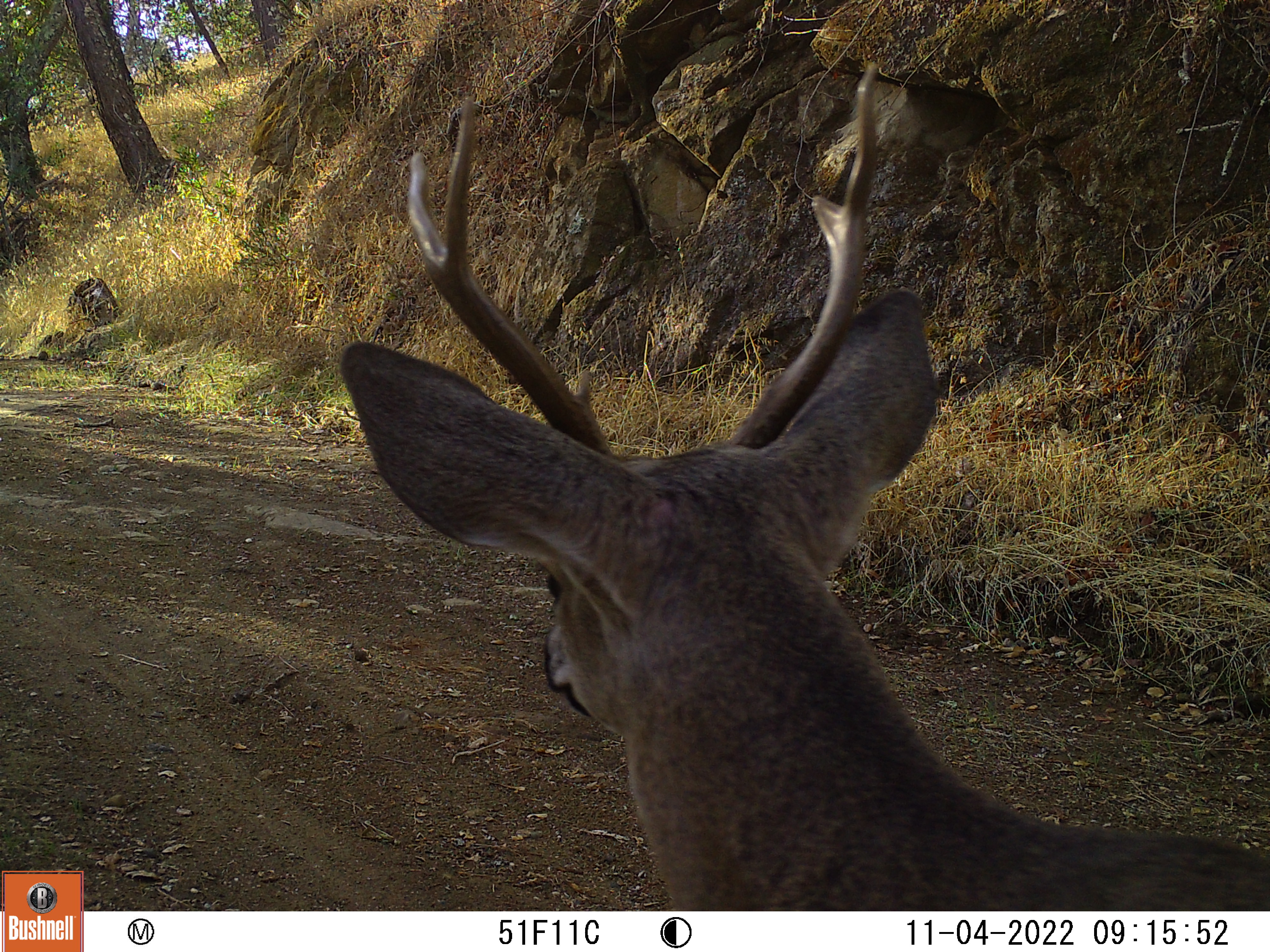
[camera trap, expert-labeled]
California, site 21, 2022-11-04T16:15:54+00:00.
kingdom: Animalia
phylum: Chordata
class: Mammalia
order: Artiodactyla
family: Cervidae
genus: Odocoileus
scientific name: Odocoileus hemionus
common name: mule deer